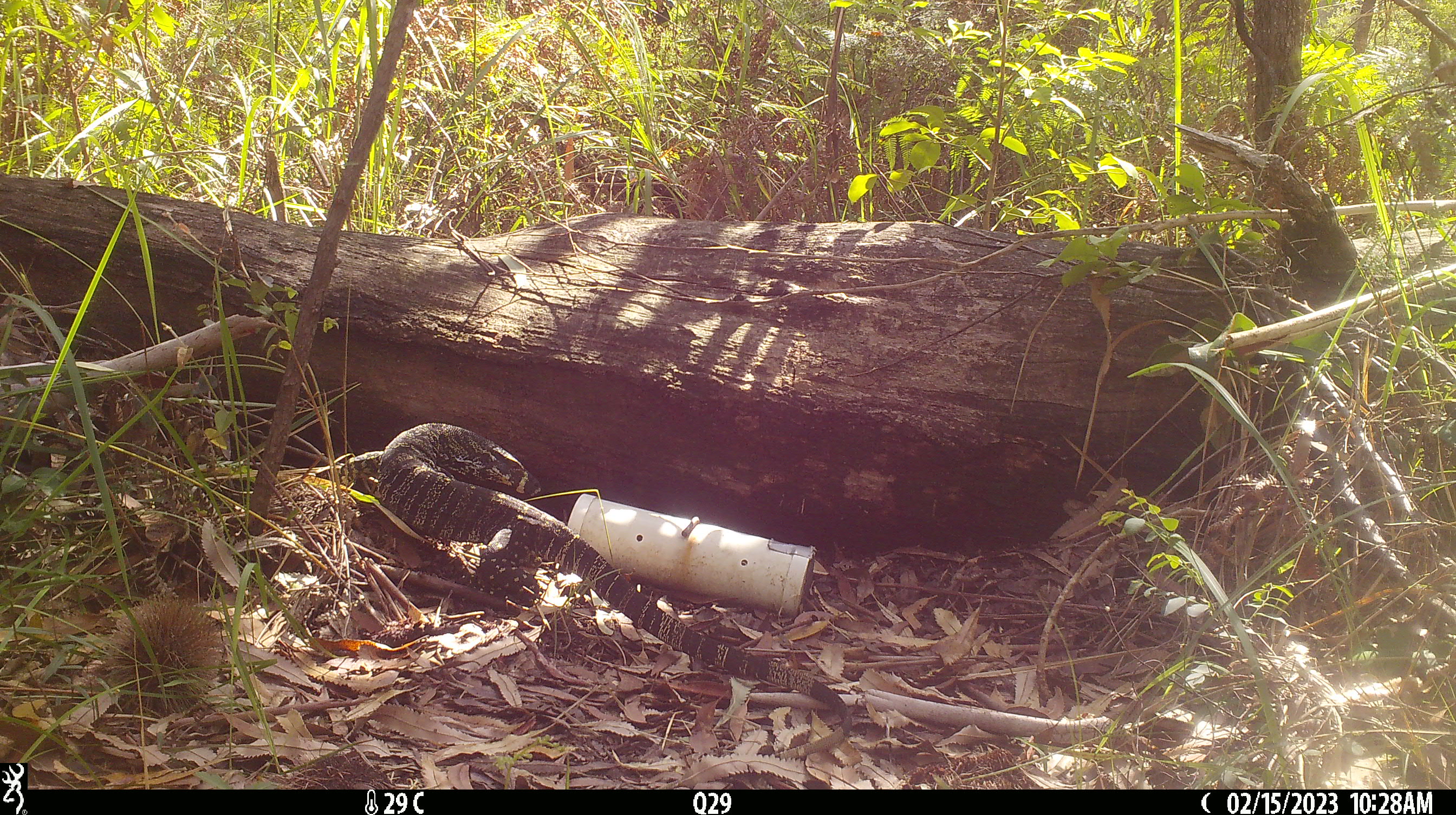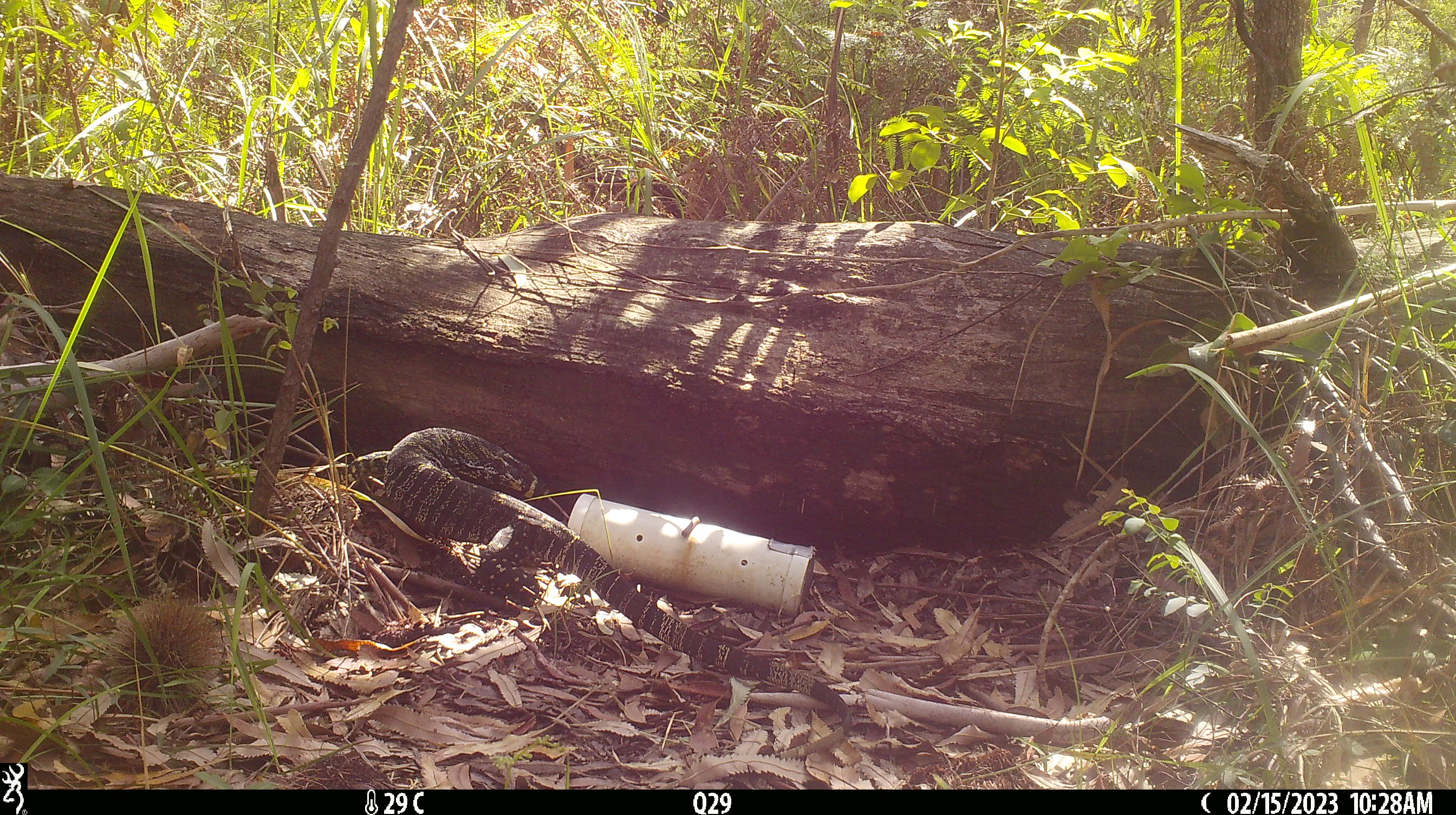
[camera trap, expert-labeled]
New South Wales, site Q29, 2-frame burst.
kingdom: Animalia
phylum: Chordata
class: Reptilia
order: Squamata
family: Varanidae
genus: Varanus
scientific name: Varanus varius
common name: lace monitor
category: goanna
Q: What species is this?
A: Goanna (lace monitor) (Varanus varius).